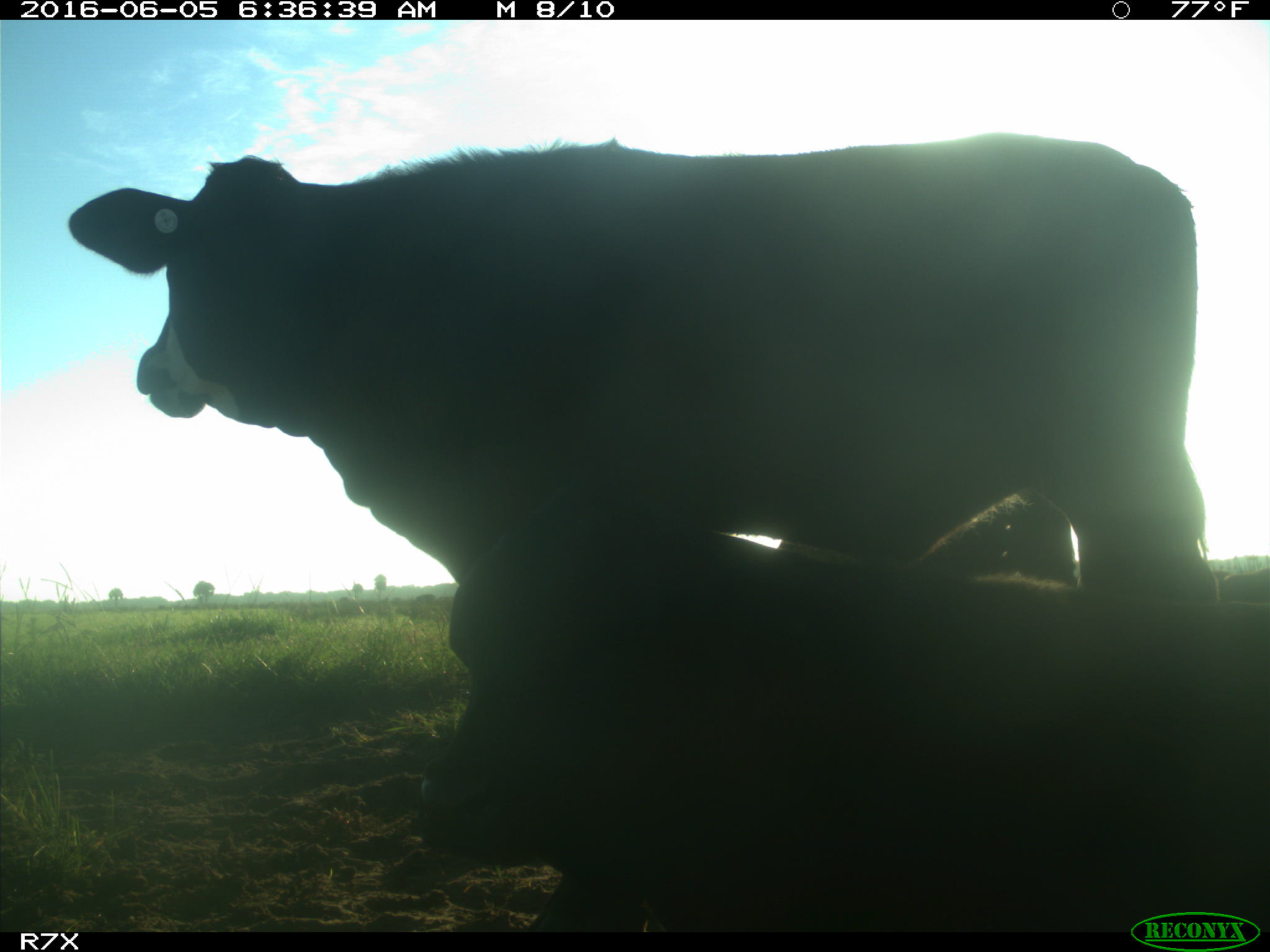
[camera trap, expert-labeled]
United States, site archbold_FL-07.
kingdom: Animalia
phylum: Chordata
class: Mammalia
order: Artiodactyla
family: Bovidae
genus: Bos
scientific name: Bos taurus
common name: domestic cow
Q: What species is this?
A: Bos taurus (domestic cow).